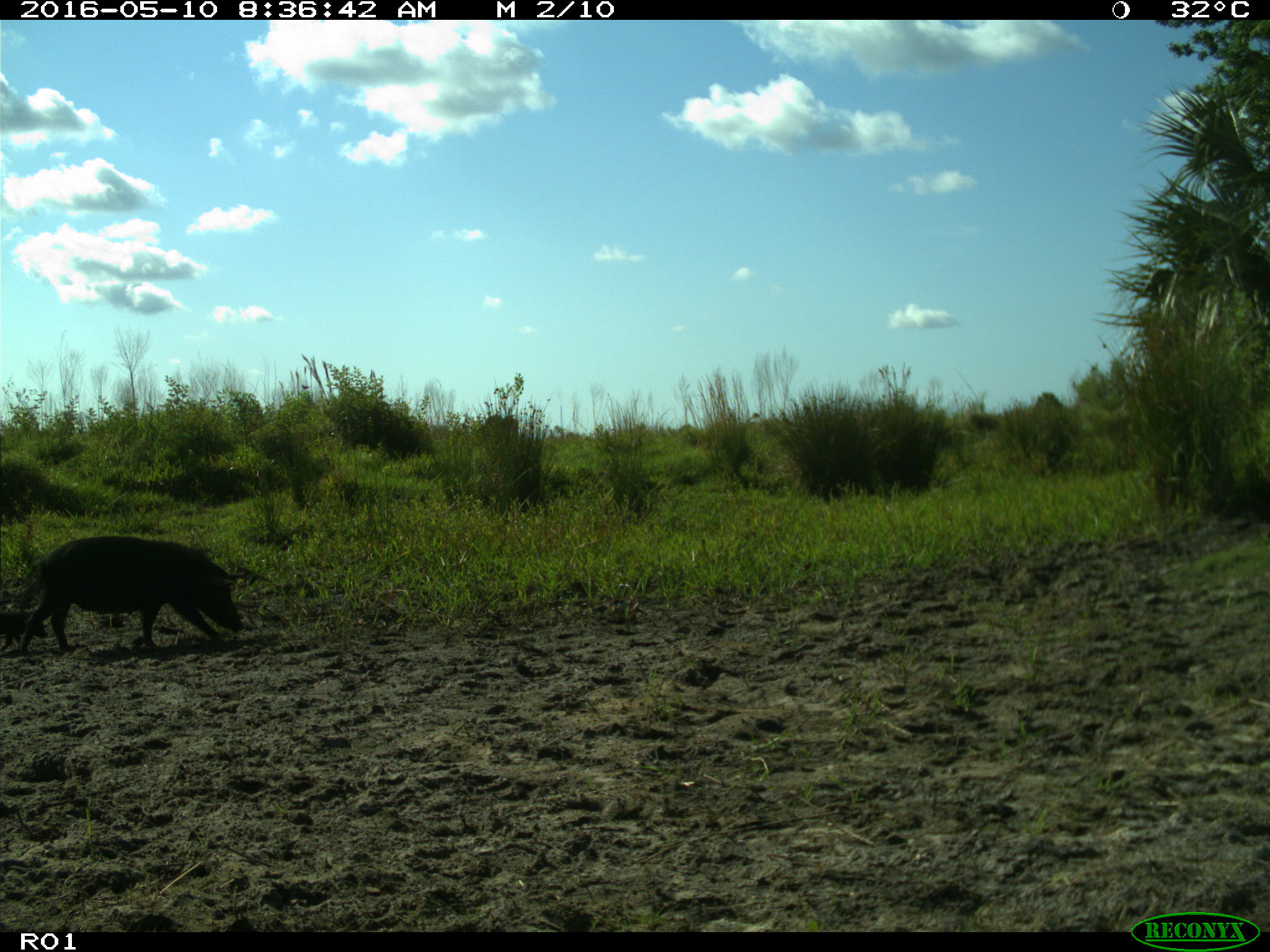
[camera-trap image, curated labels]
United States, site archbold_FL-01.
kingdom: Animalia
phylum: Chordata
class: Mammalia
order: Artiodactyla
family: Suidae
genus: Sus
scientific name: Sus scrofa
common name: wild boar